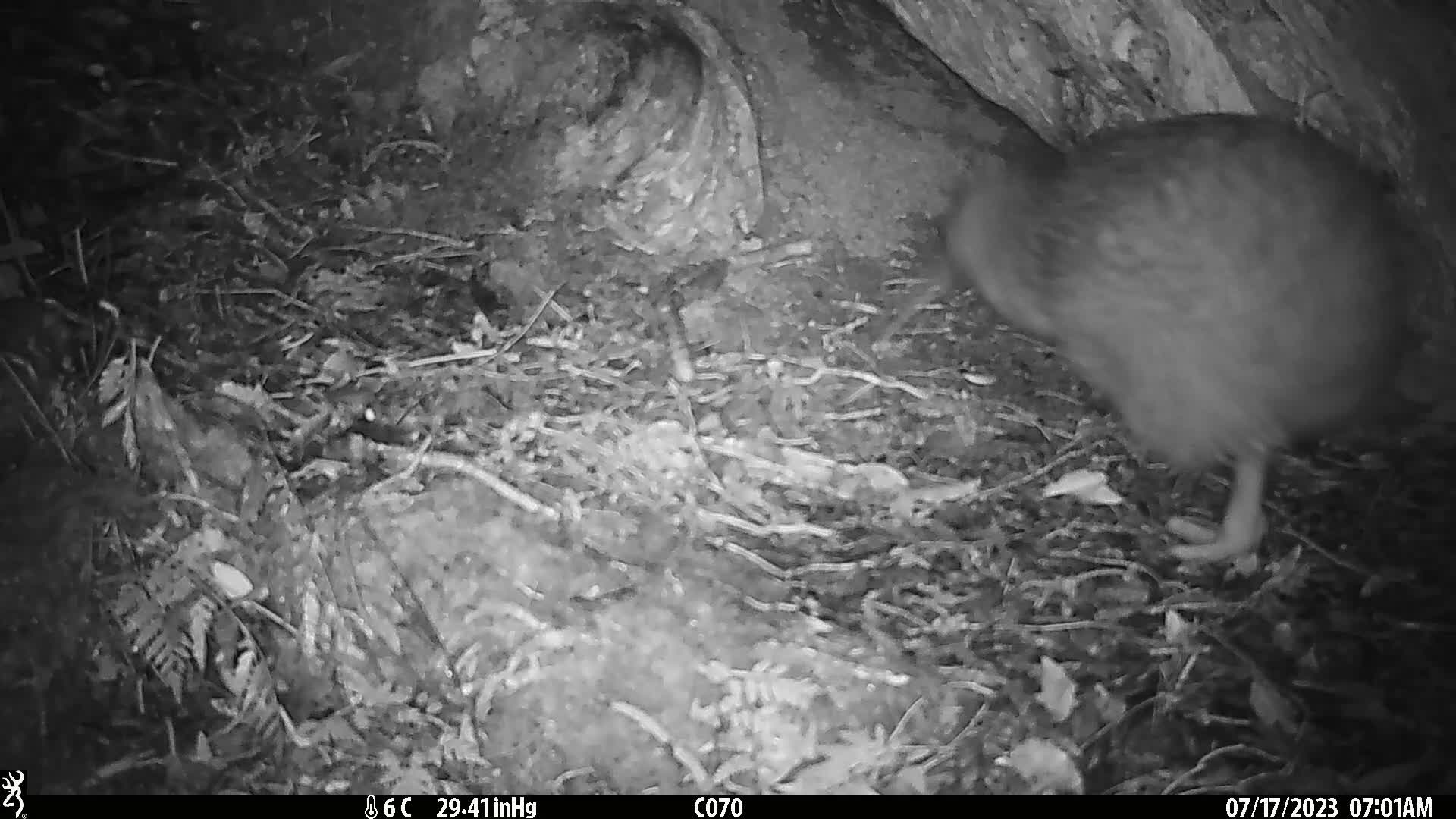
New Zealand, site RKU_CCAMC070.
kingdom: Animalia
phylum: Chordata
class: Aves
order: Apterygiformes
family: Apterygidae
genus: Apteryx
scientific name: Apteryx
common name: kiwi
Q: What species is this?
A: Kiwi (Apteryx).